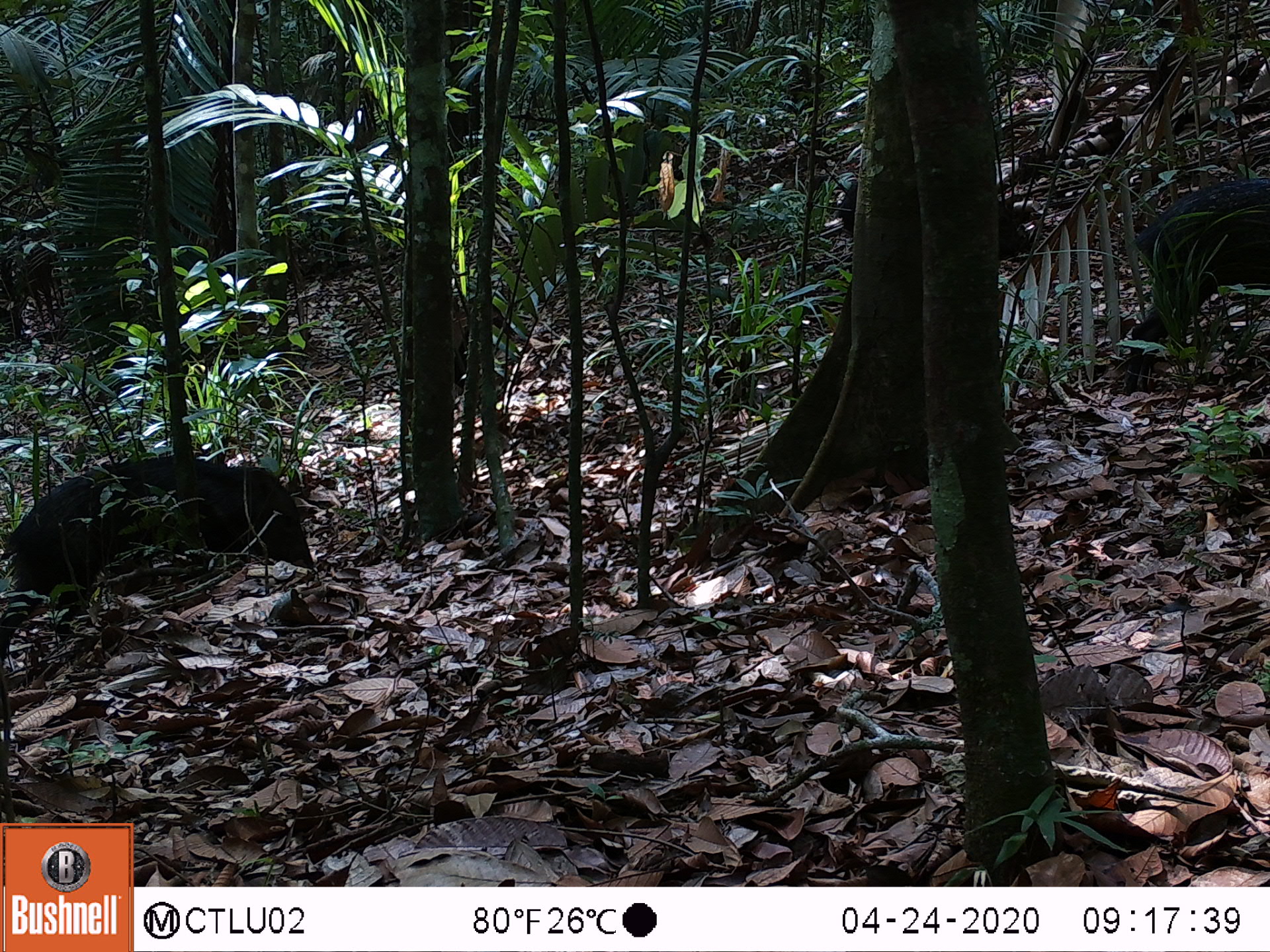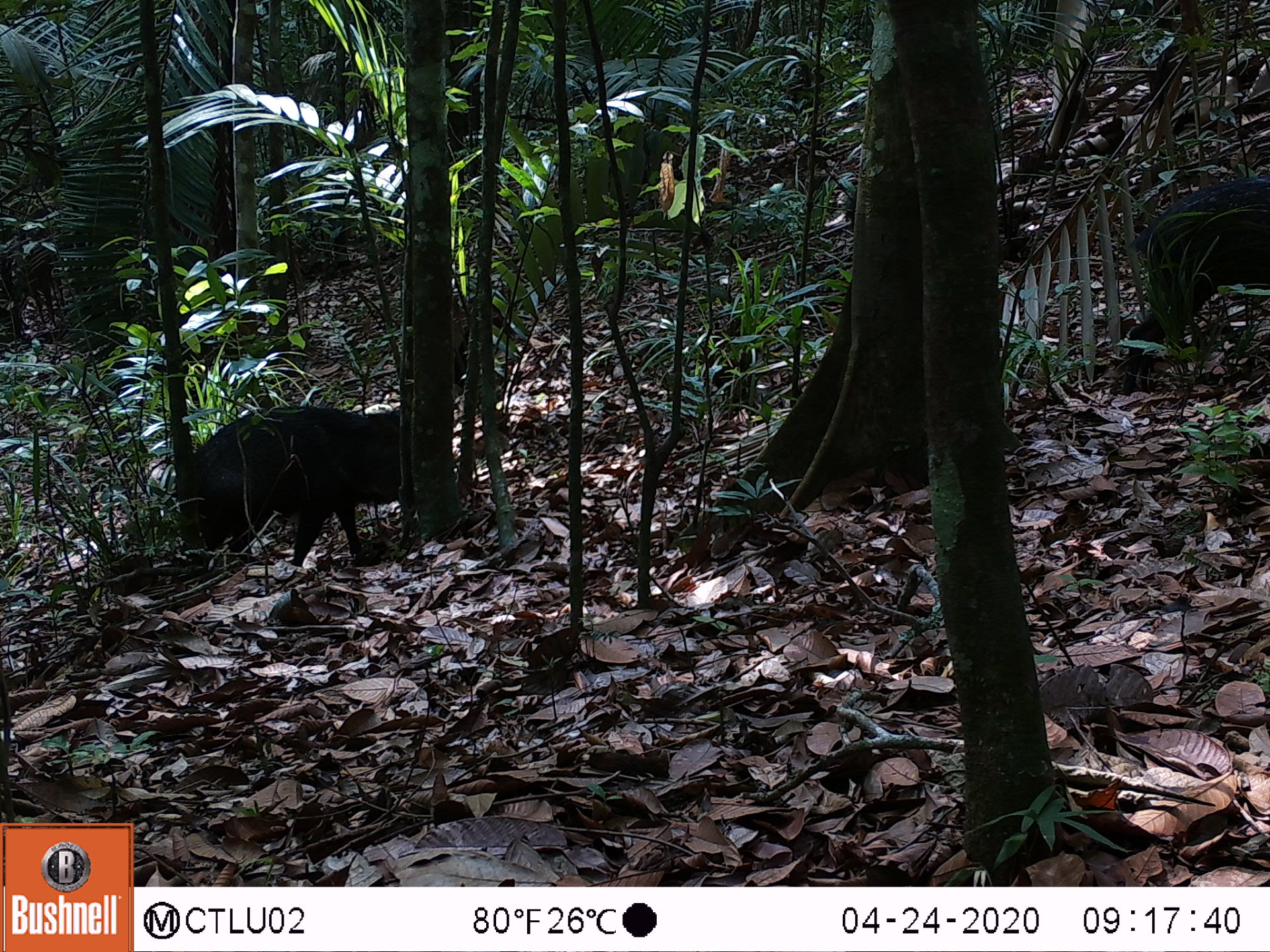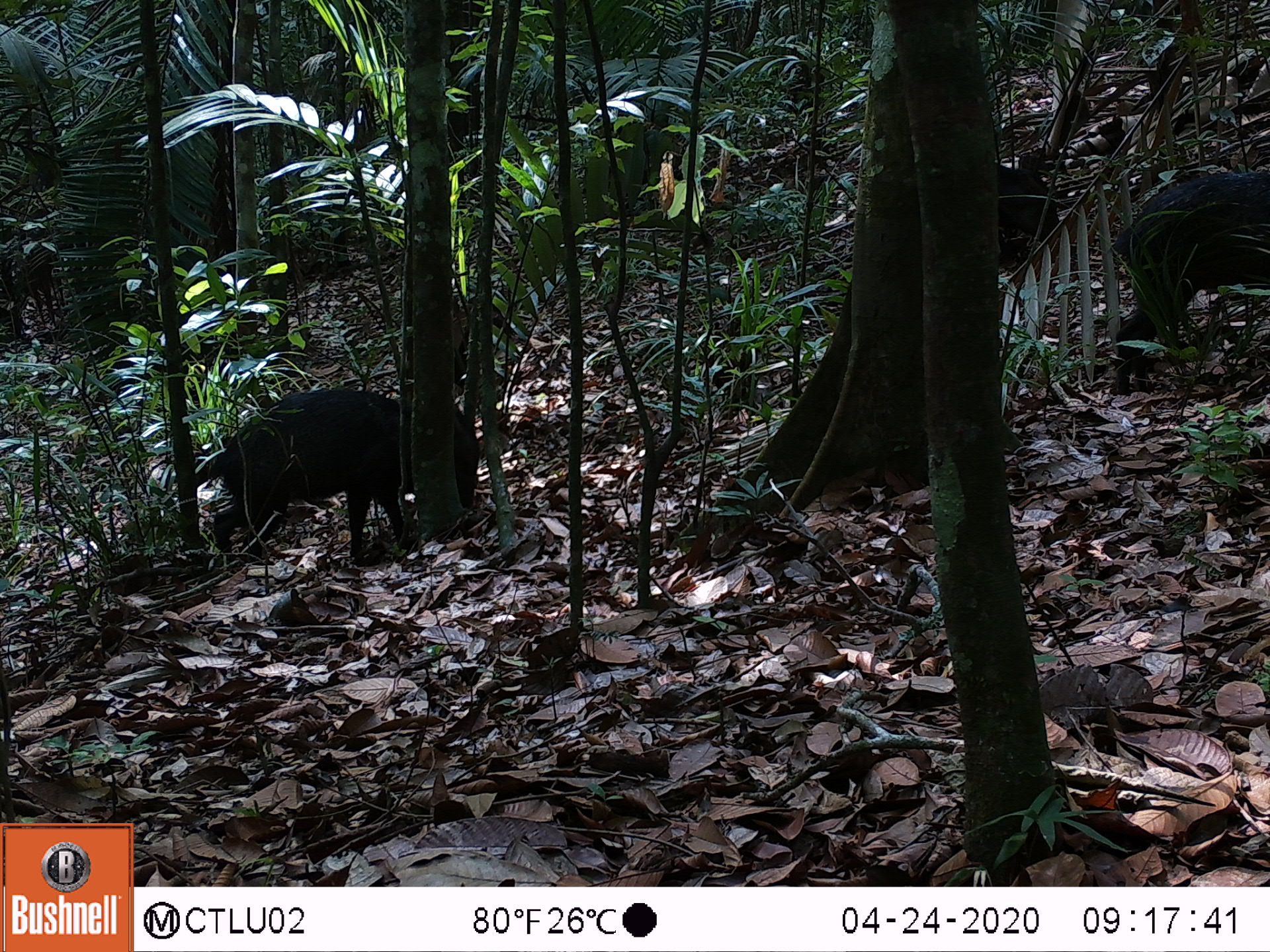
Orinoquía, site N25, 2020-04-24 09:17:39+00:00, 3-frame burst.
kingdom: Animalia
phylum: Chordata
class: Mammalia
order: Artiodactyla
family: Tayassuidae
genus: Pecari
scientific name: Pecari tajacu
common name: collared peccary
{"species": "collared peccary (Pecari tajacu)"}